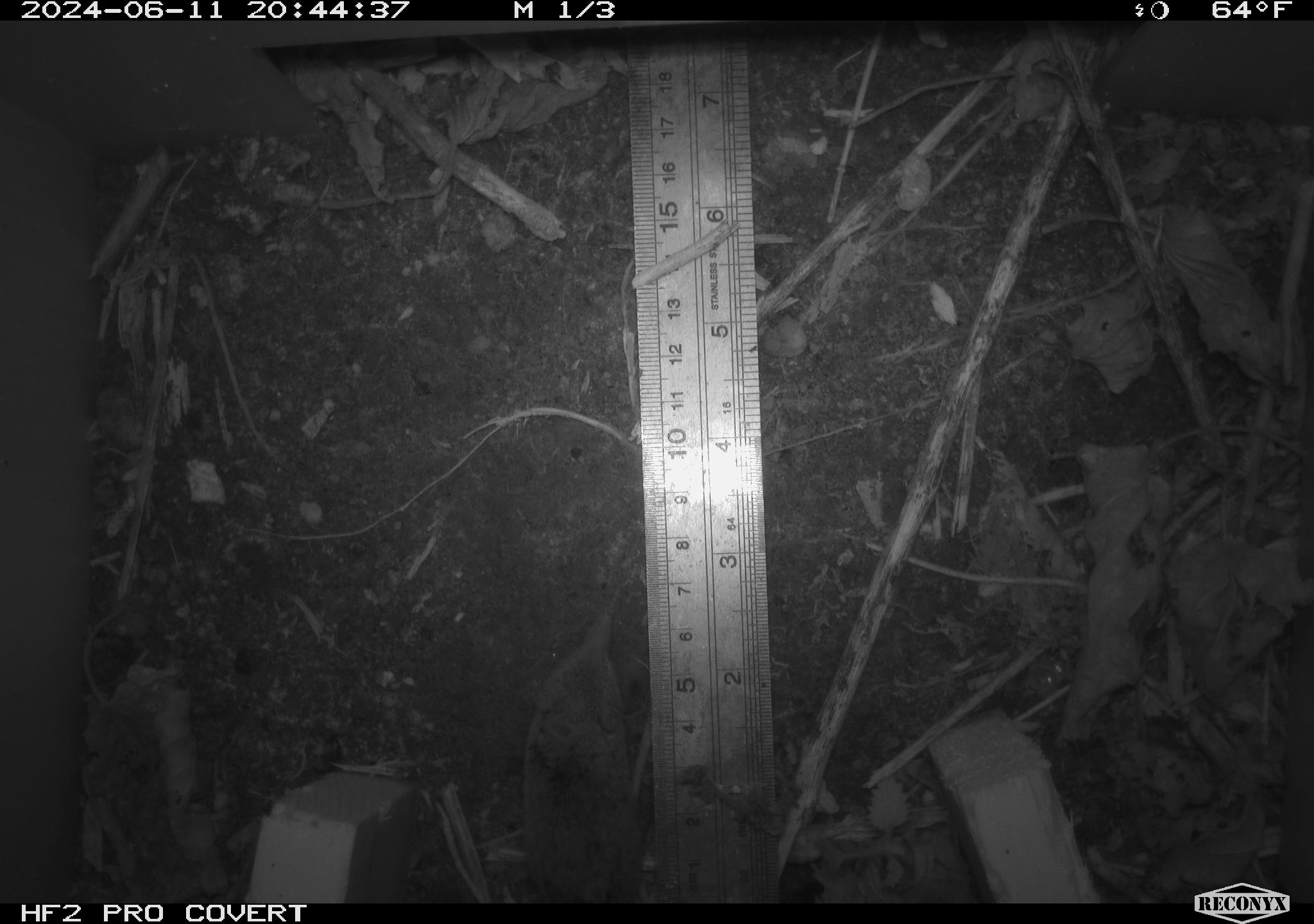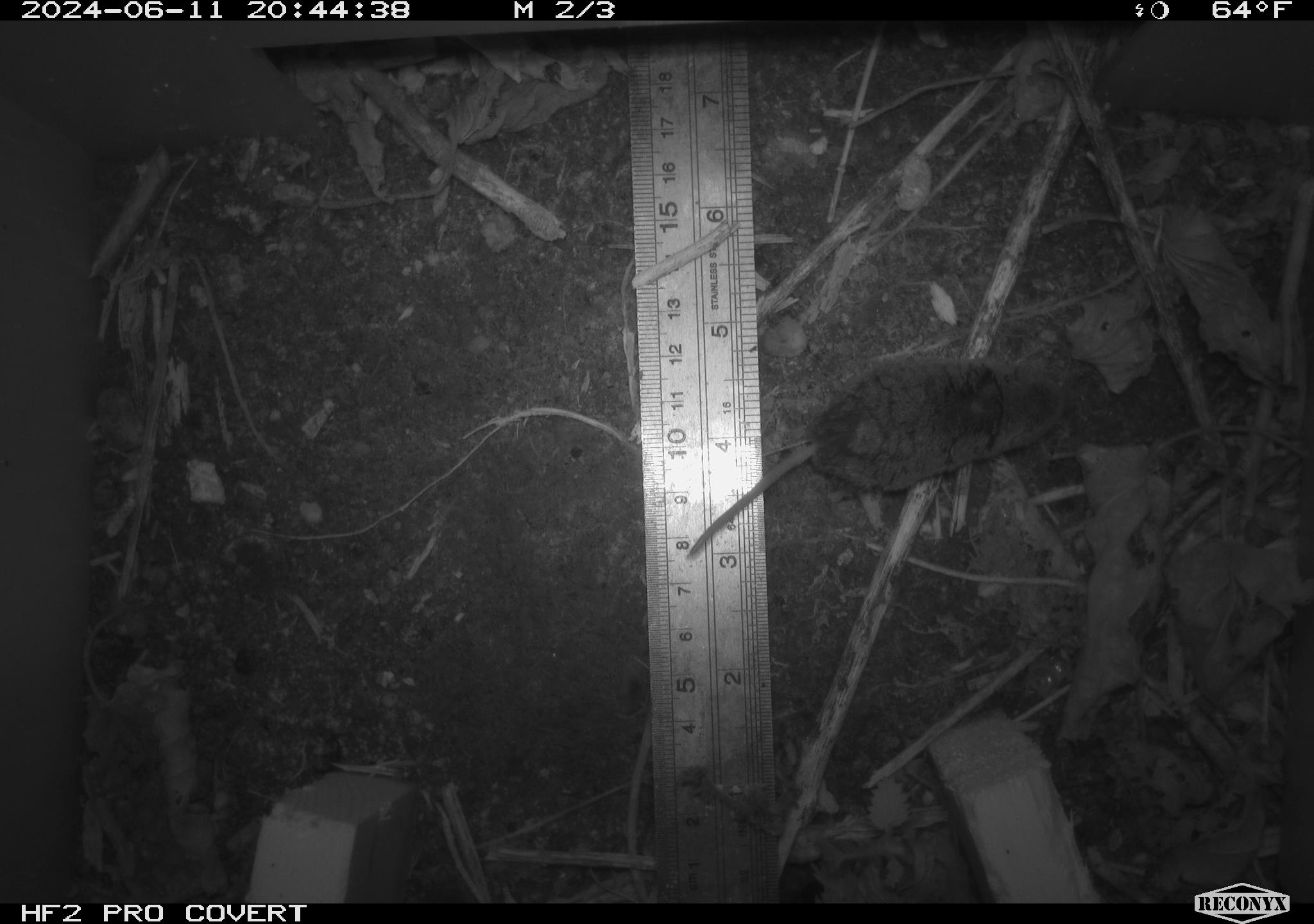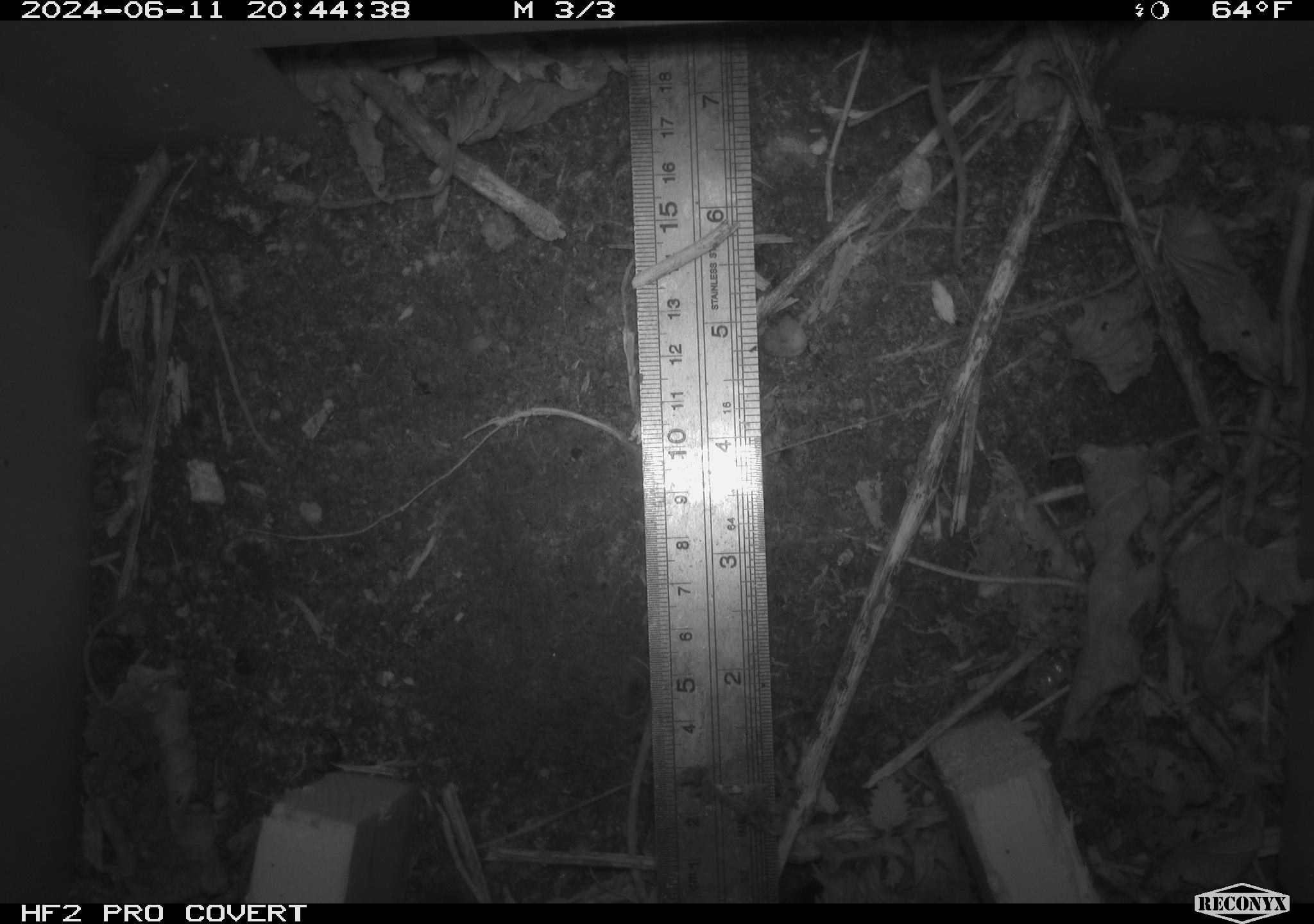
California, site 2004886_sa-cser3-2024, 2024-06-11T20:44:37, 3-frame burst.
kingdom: Animalia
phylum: Chordata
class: Mammalia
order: Eulipotyphla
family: Soricidae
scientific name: Soricidae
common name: shrews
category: soricidae family